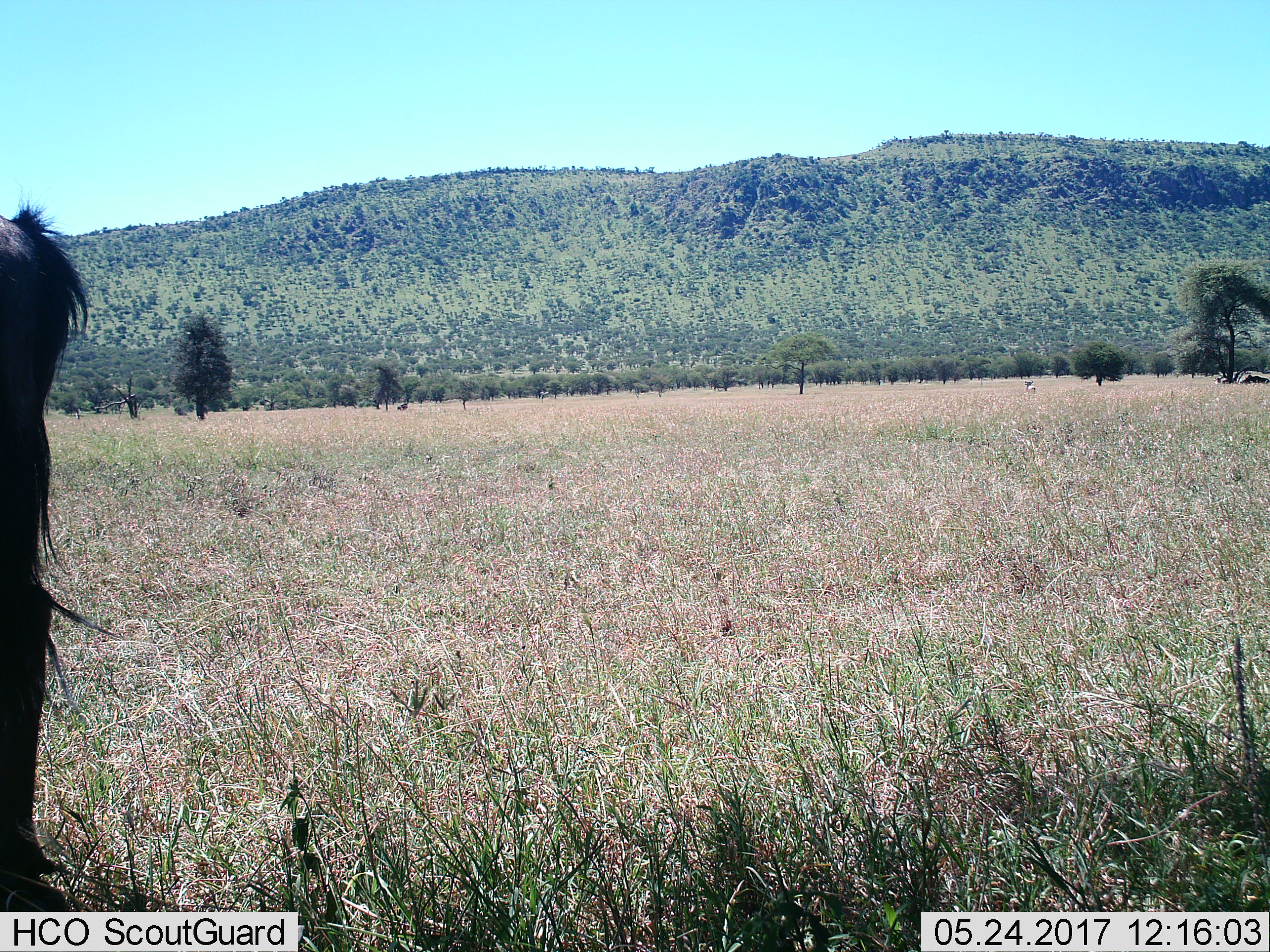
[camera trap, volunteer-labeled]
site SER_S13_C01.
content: unidentified animal